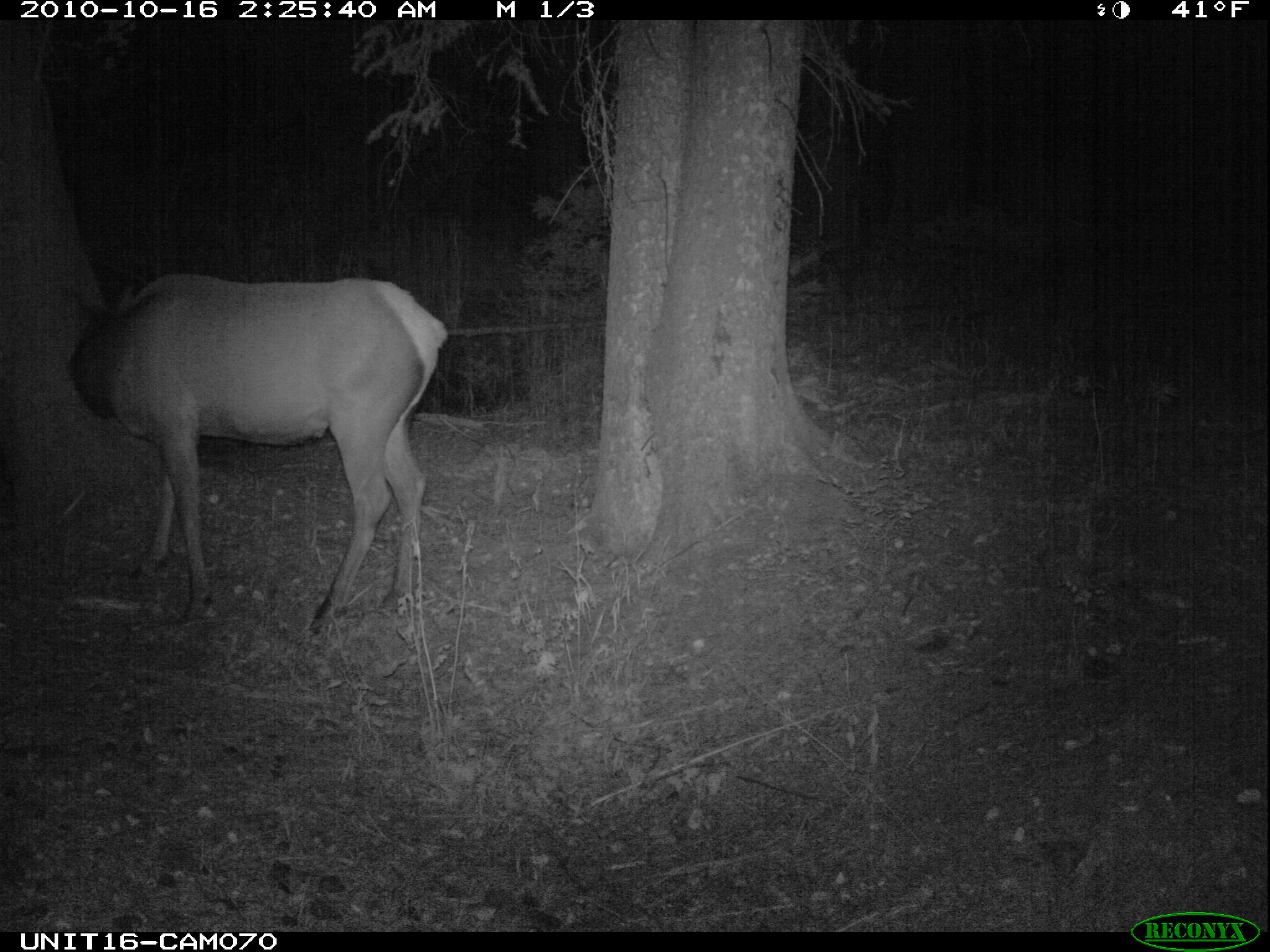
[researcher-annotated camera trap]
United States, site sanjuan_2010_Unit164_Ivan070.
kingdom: Animalia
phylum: Chordata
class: Mammalia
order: Artiodactyla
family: Cervidae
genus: Cervus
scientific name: Cervus elaphus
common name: red deer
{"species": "Cervus elaphus (red deer)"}